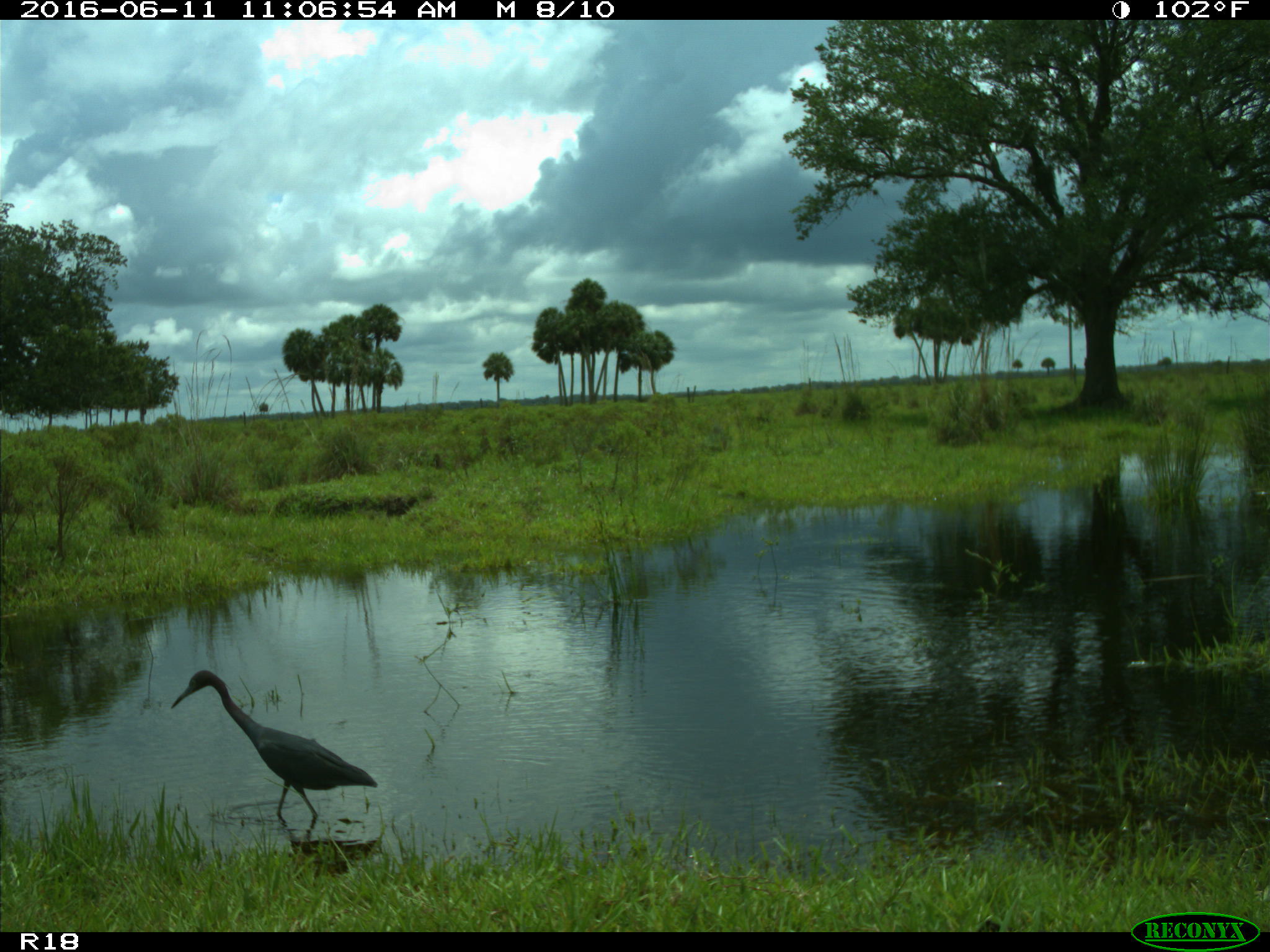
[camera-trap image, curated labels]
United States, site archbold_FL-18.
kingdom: Animalia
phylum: Chordata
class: Aves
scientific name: Aves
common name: birds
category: unidentified bird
Unidentified bird (birds) (Aves).